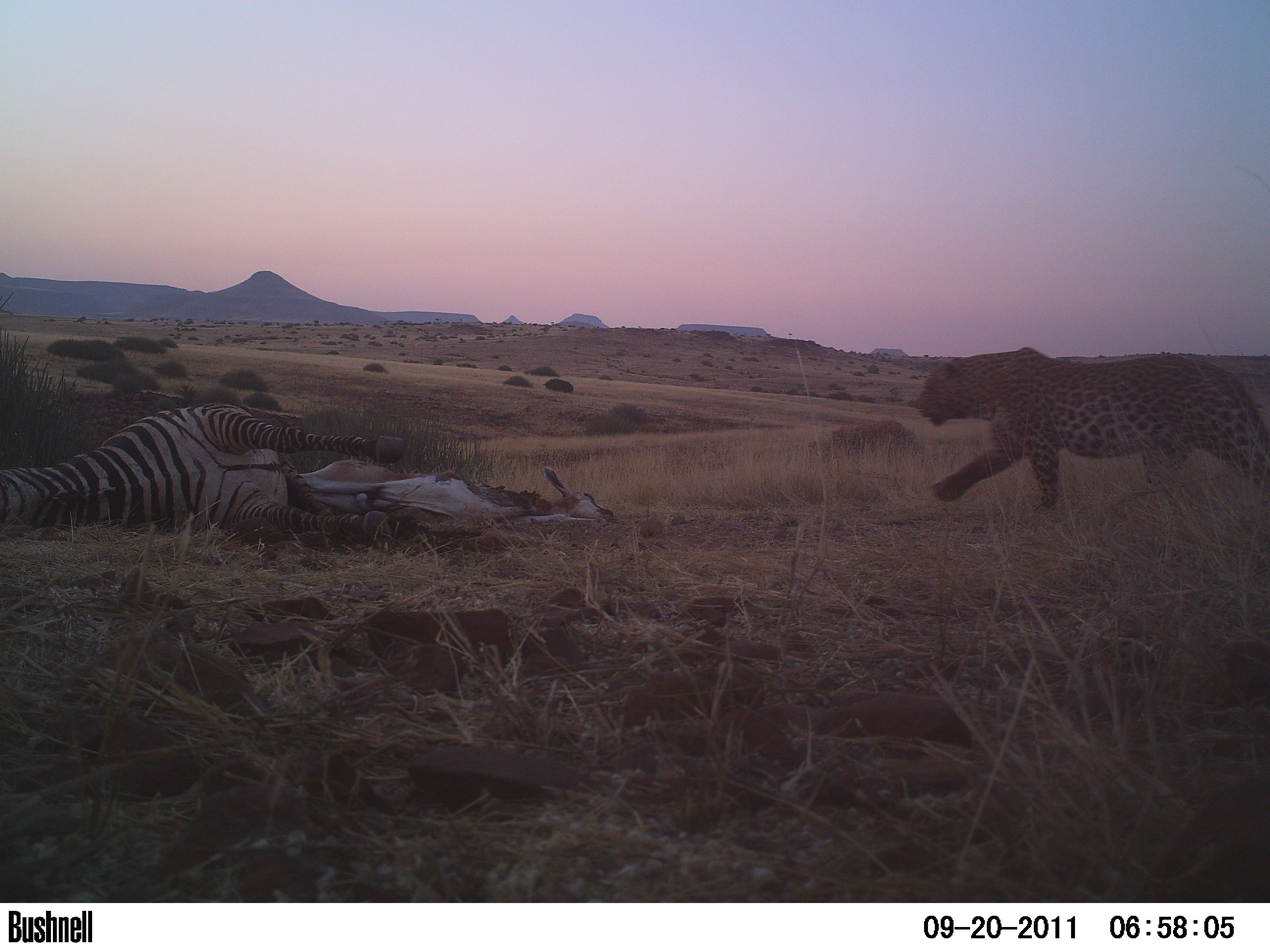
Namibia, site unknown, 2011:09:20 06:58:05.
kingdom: Animalia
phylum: Chordata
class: Mammalia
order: Carnivora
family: Felidae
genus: Panthera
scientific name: Panthera pardus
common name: leopard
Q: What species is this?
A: Panthera pardus (leopard).